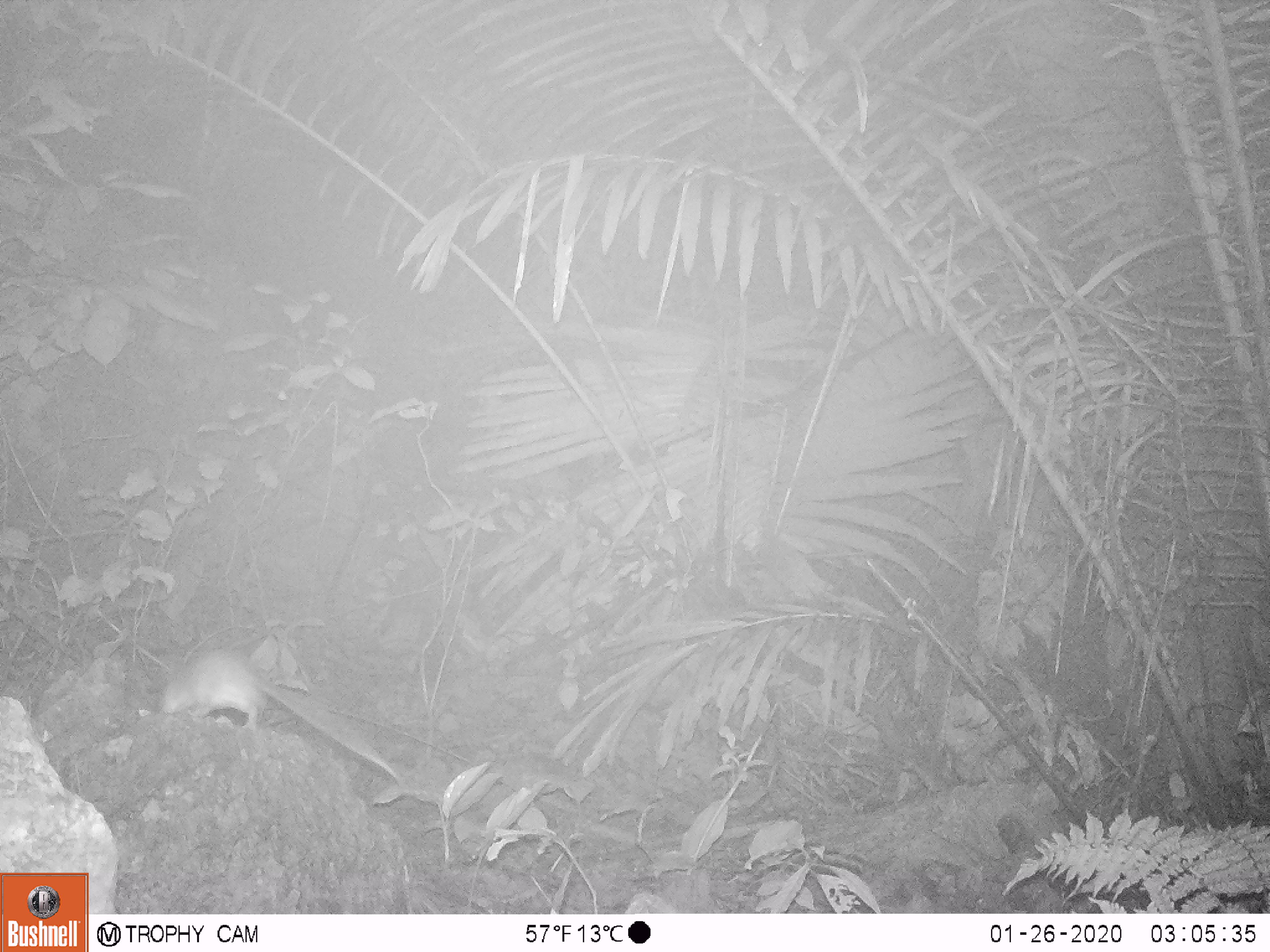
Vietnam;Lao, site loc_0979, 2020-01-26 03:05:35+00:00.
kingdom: Animalia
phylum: Chordata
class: Mammalia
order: Rodentia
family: Muridae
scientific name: Muridae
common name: old-world mice and rats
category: unidentified murid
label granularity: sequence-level